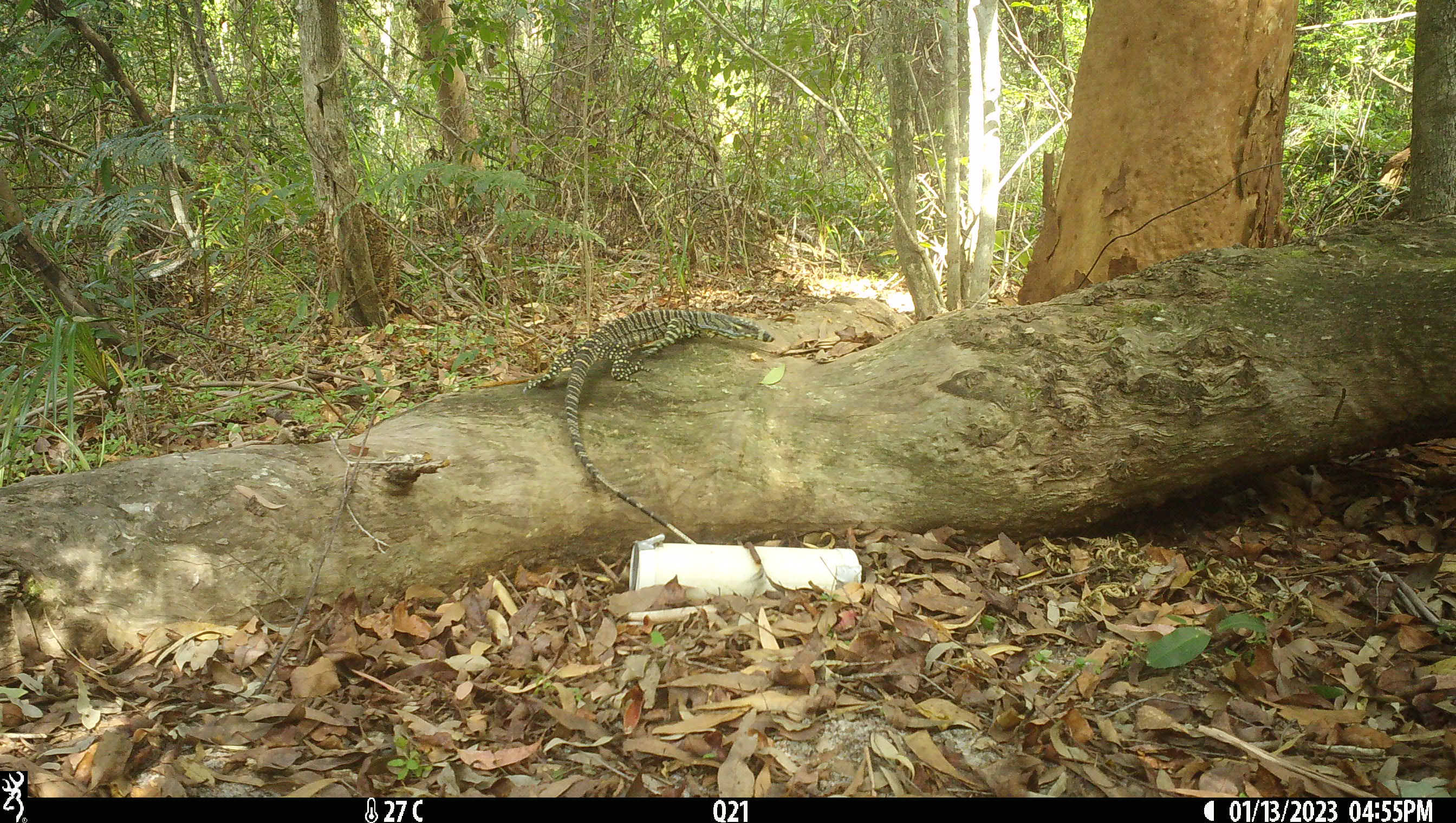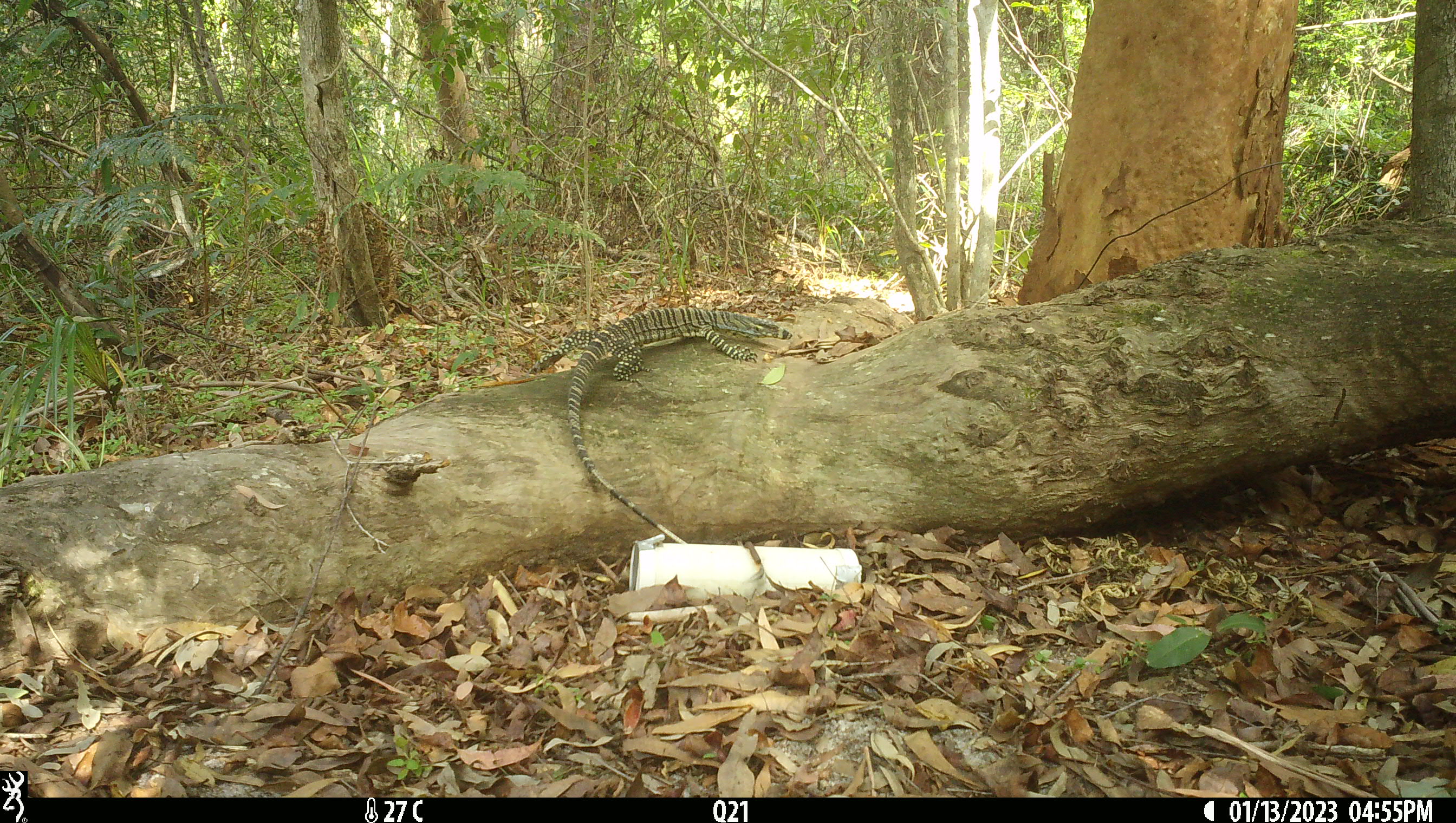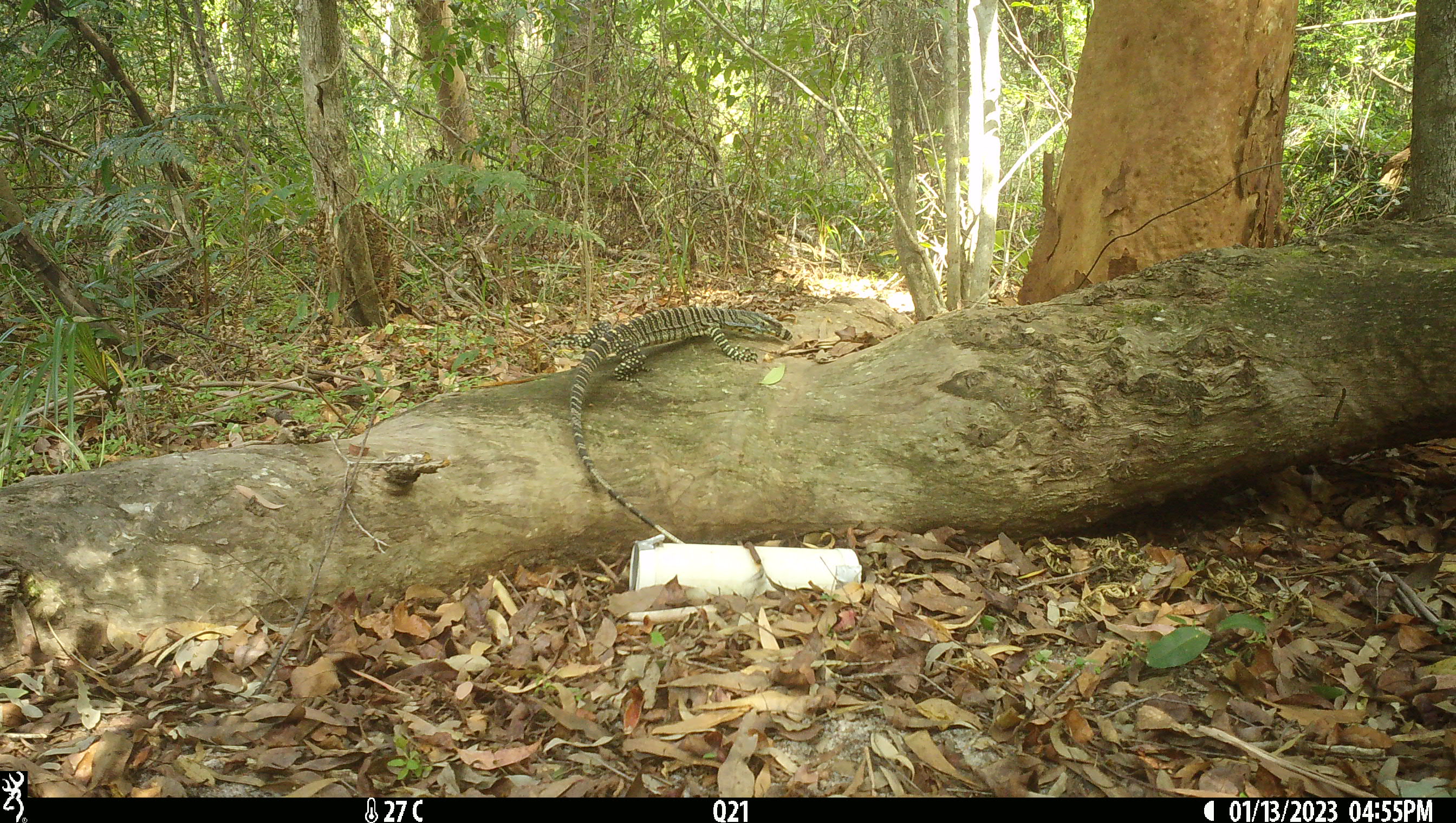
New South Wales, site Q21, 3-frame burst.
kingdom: Animalia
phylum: Chordata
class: Reptilia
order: Squamata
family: Varanidae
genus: Varanus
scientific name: Varanus varius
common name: lace monitor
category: goanna